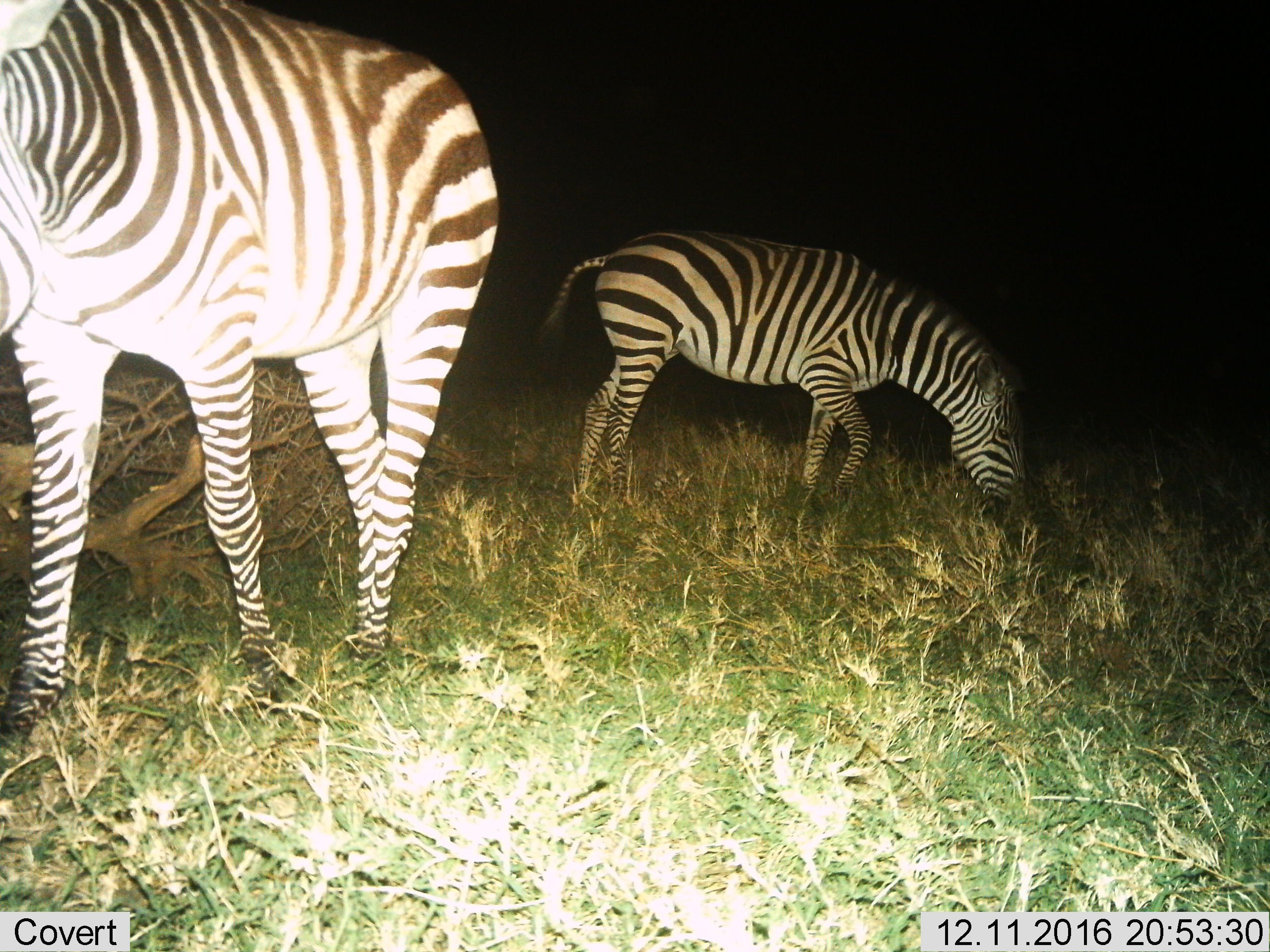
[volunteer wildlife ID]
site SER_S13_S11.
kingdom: Animalia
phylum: Chordata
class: Mammalia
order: Perissodactyla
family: Equidae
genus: Equus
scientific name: Equus quagga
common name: plains zebra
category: zebraplains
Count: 2.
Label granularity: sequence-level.